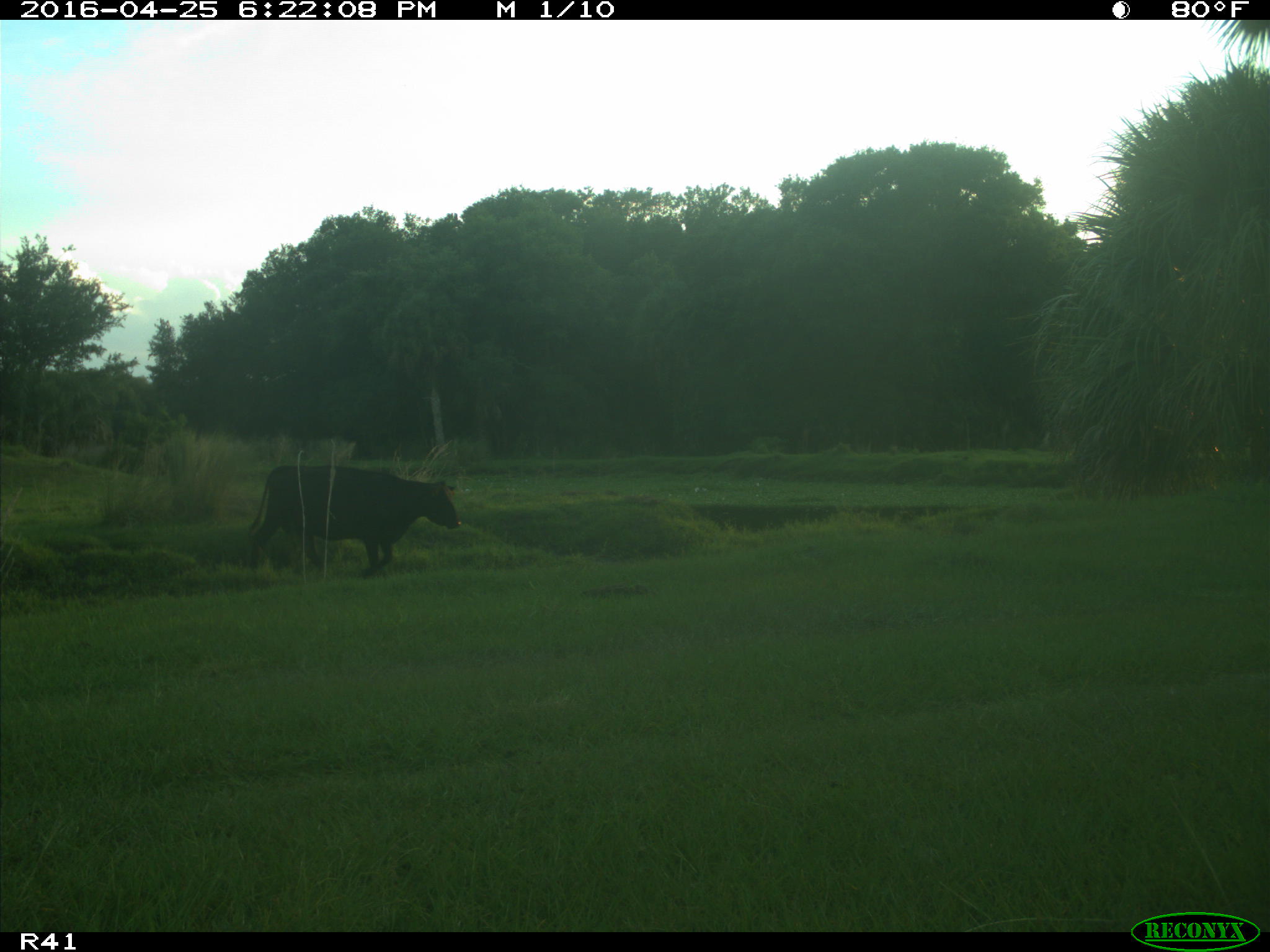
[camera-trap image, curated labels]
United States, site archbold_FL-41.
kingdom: Animalia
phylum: Chordata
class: Mammalia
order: Artiodactyla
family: Bovidae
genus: Bos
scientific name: Bos taurus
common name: domestic cow